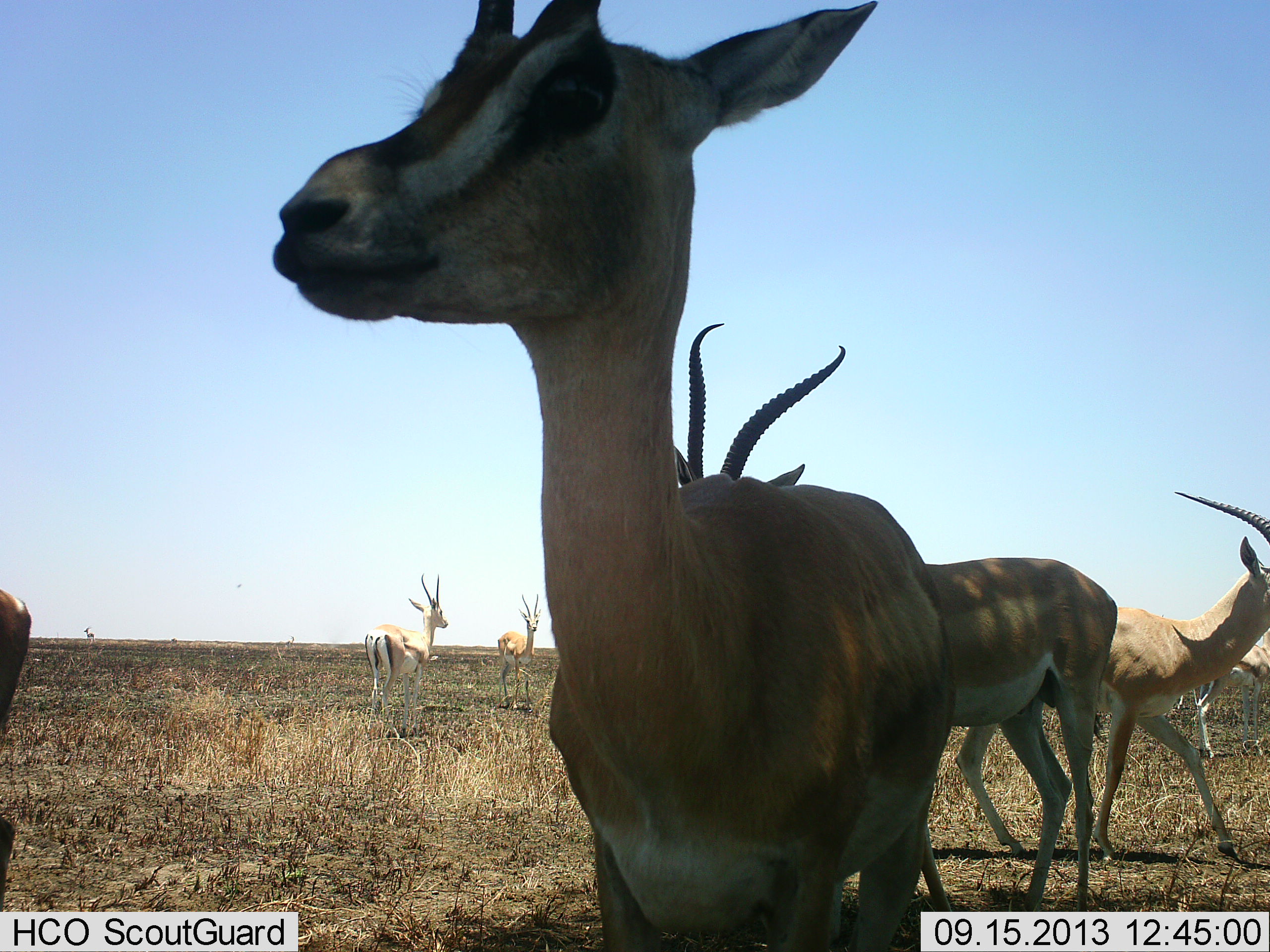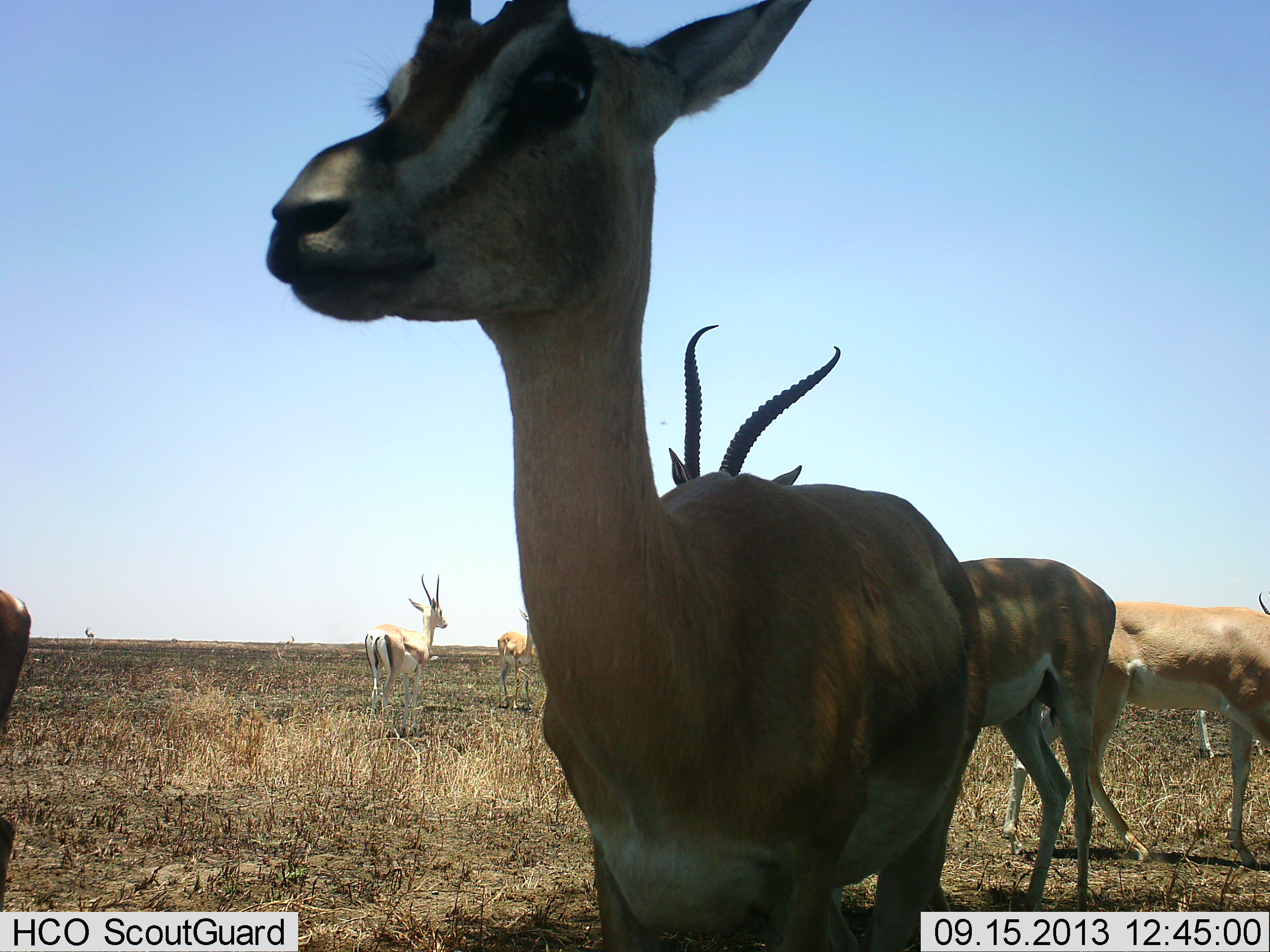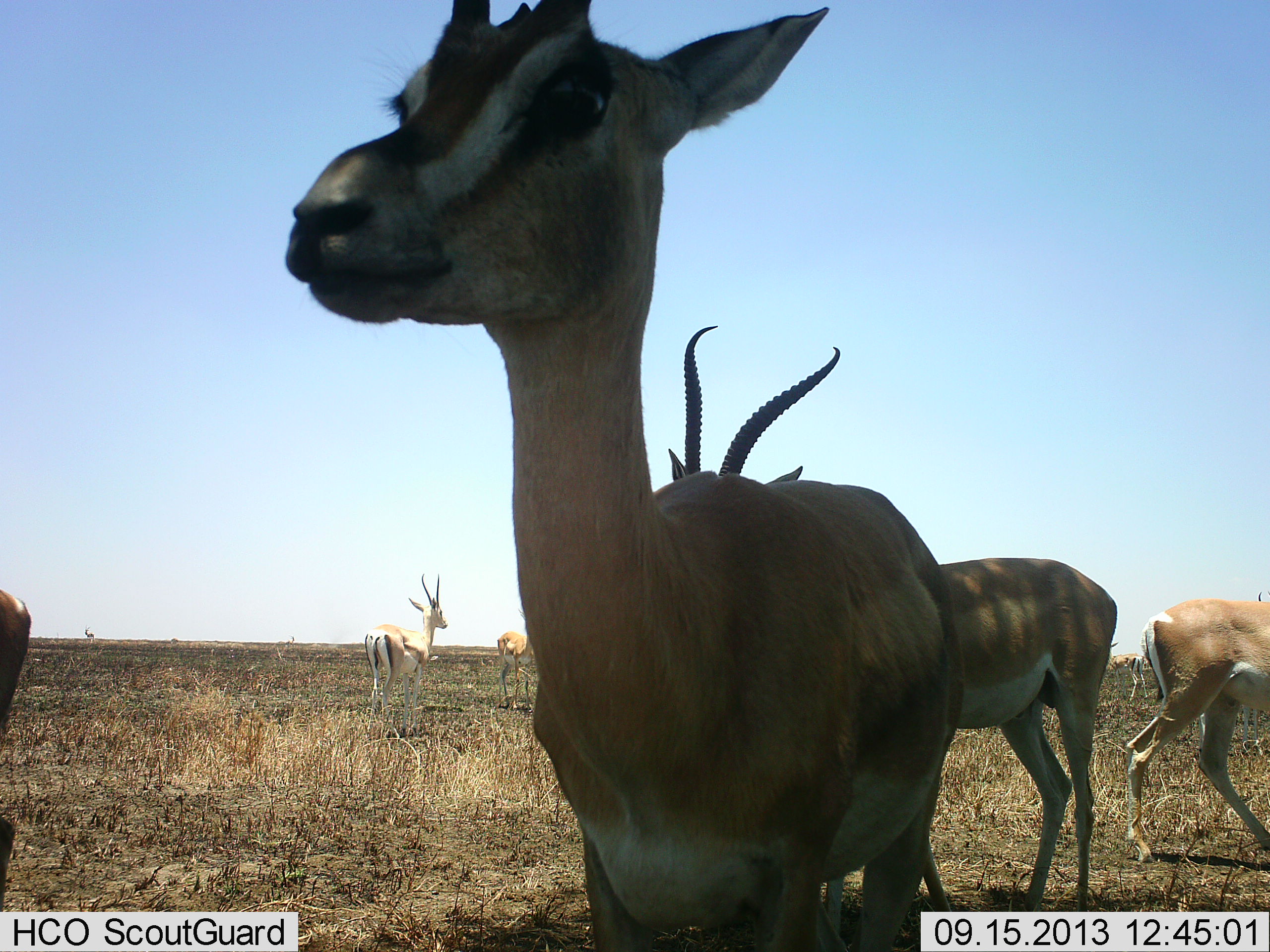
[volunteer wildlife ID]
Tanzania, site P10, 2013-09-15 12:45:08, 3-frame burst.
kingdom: Animalia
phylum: Chordata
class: Mammalia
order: Artiodactyla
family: Bovidae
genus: Nanger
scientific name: Nanger granti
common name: grant's gazelle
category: gazellegrants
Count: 7.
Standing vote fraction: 82%.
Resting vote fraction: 0%.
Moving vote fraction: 59%.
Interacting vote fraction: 0%.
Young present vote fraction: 0%.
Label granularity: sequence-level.